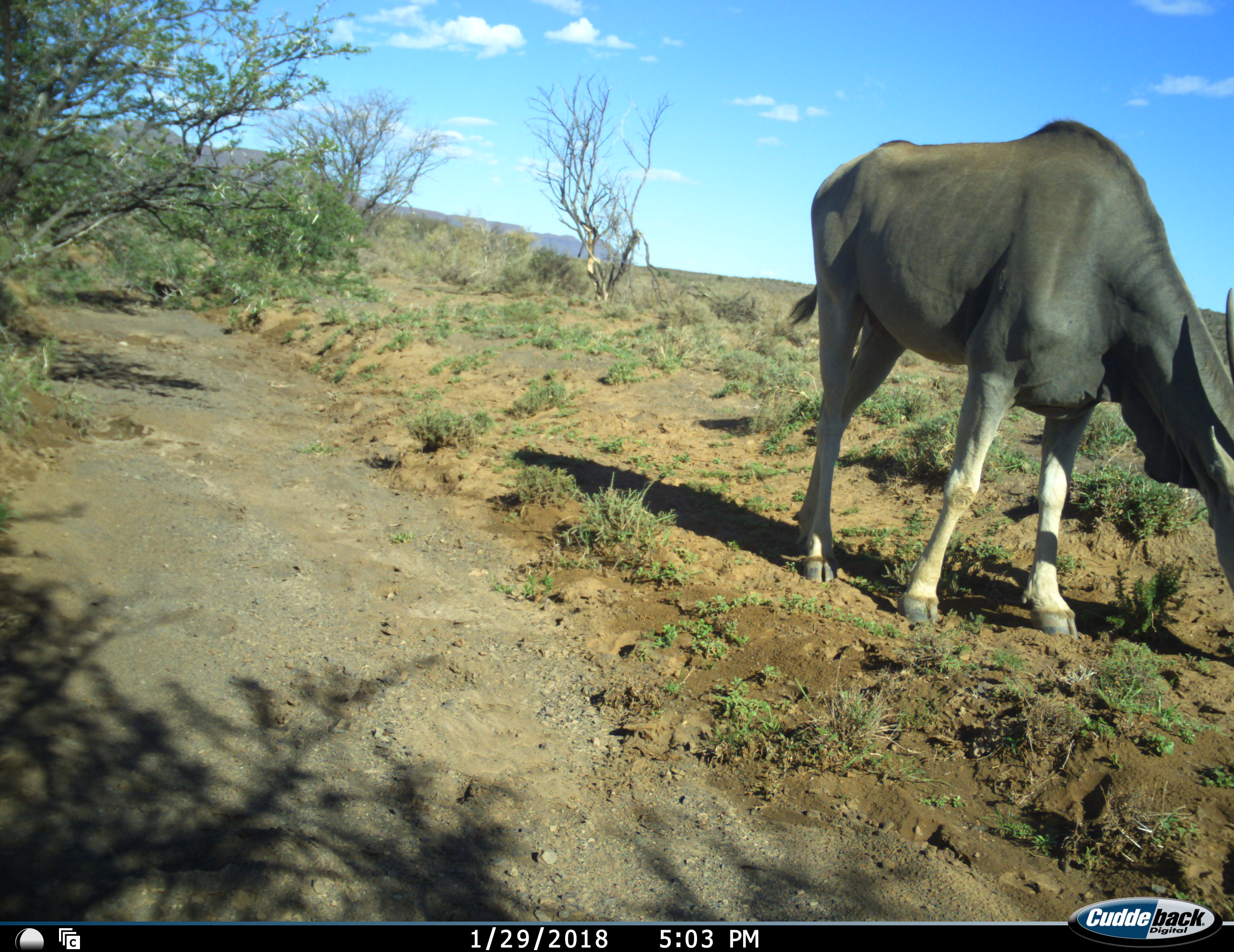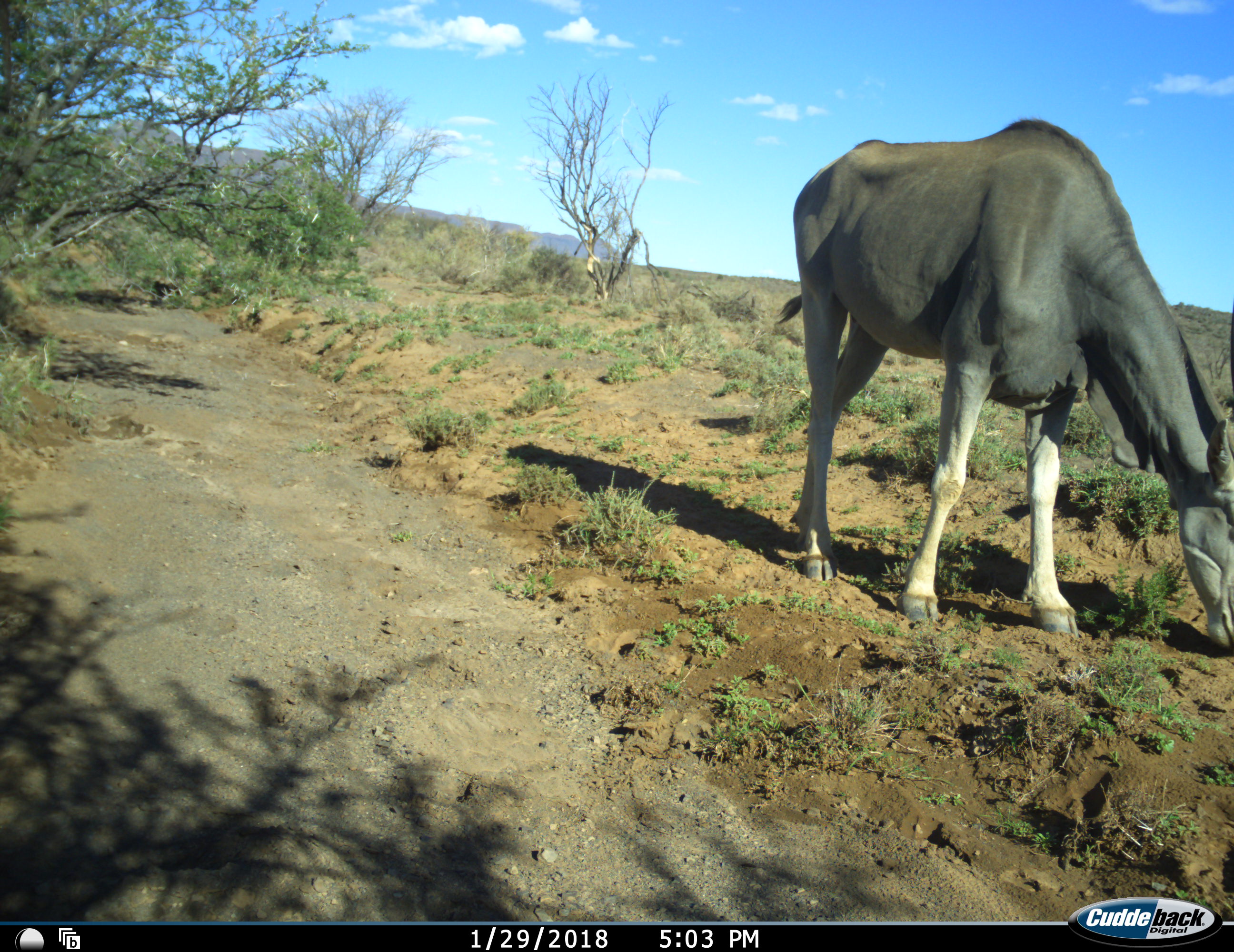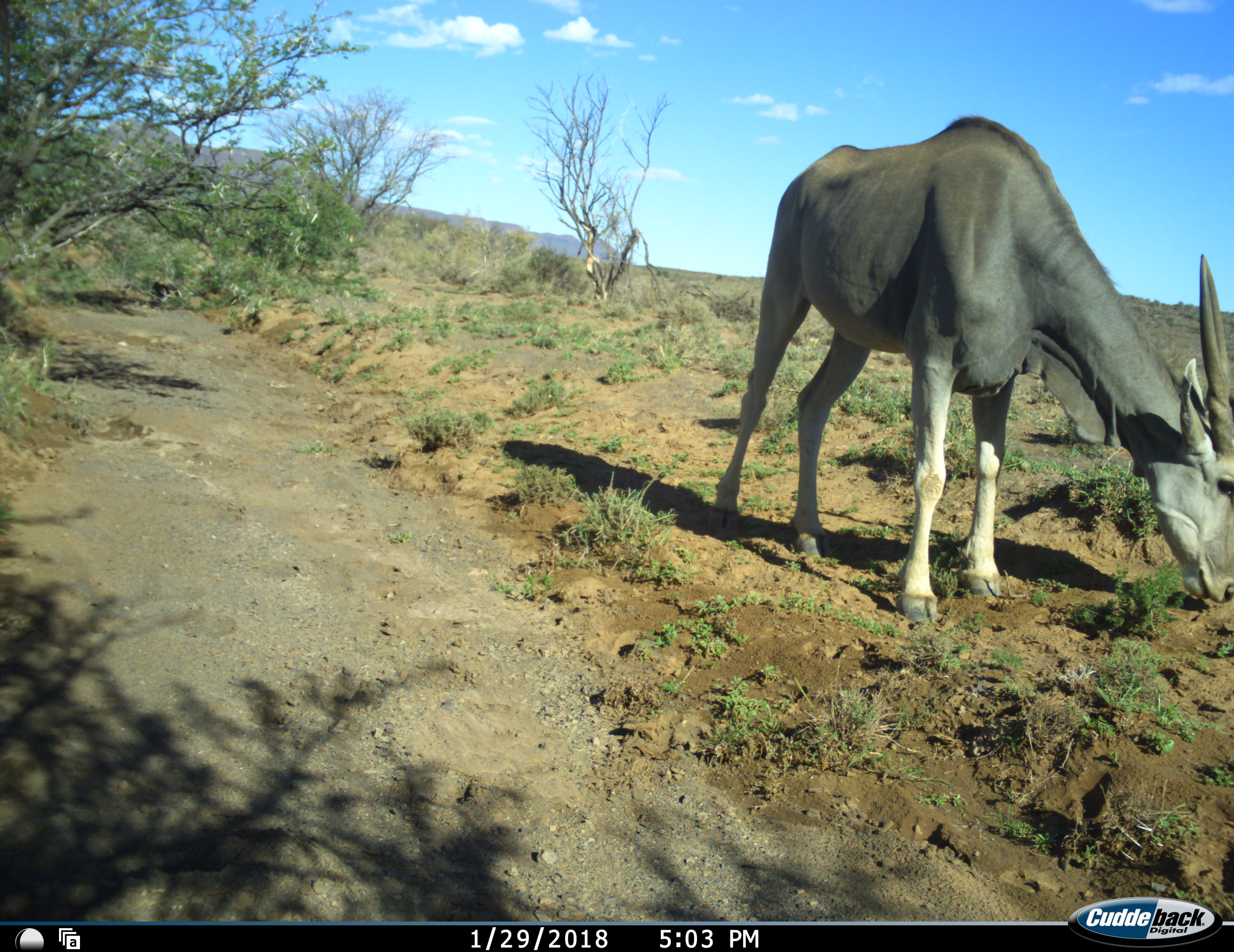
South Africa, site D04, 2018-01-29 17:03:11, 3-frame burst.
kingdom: Animalia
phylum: Chordata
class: Mammalia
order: Artiodactyla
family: Bovidae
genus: Tragelaphus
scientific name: Tragelaphus oryx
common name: eland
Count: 1.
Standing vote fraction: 11%.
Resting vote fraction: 0%.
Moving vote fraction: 0%.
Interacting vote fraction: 0%.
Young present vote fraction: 0%.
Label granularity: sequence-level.